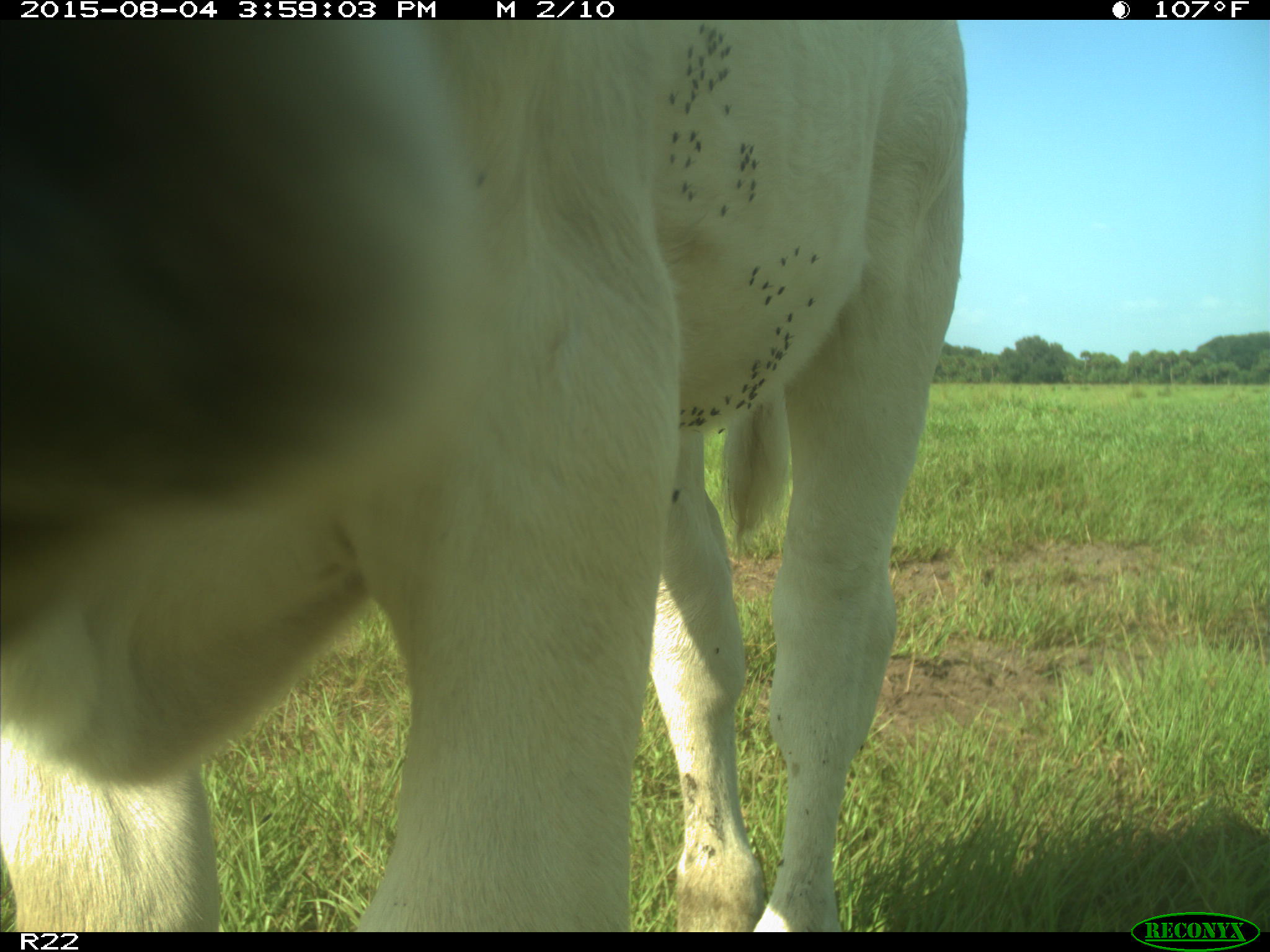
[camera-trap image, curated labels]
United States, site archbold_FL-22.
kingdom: Animalia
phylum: Chordata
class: Mammalia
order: Artiodactyla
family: Bovidae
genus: Bos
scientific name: Bos taurus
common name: domestic cow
Bos taurus (domestic cow).